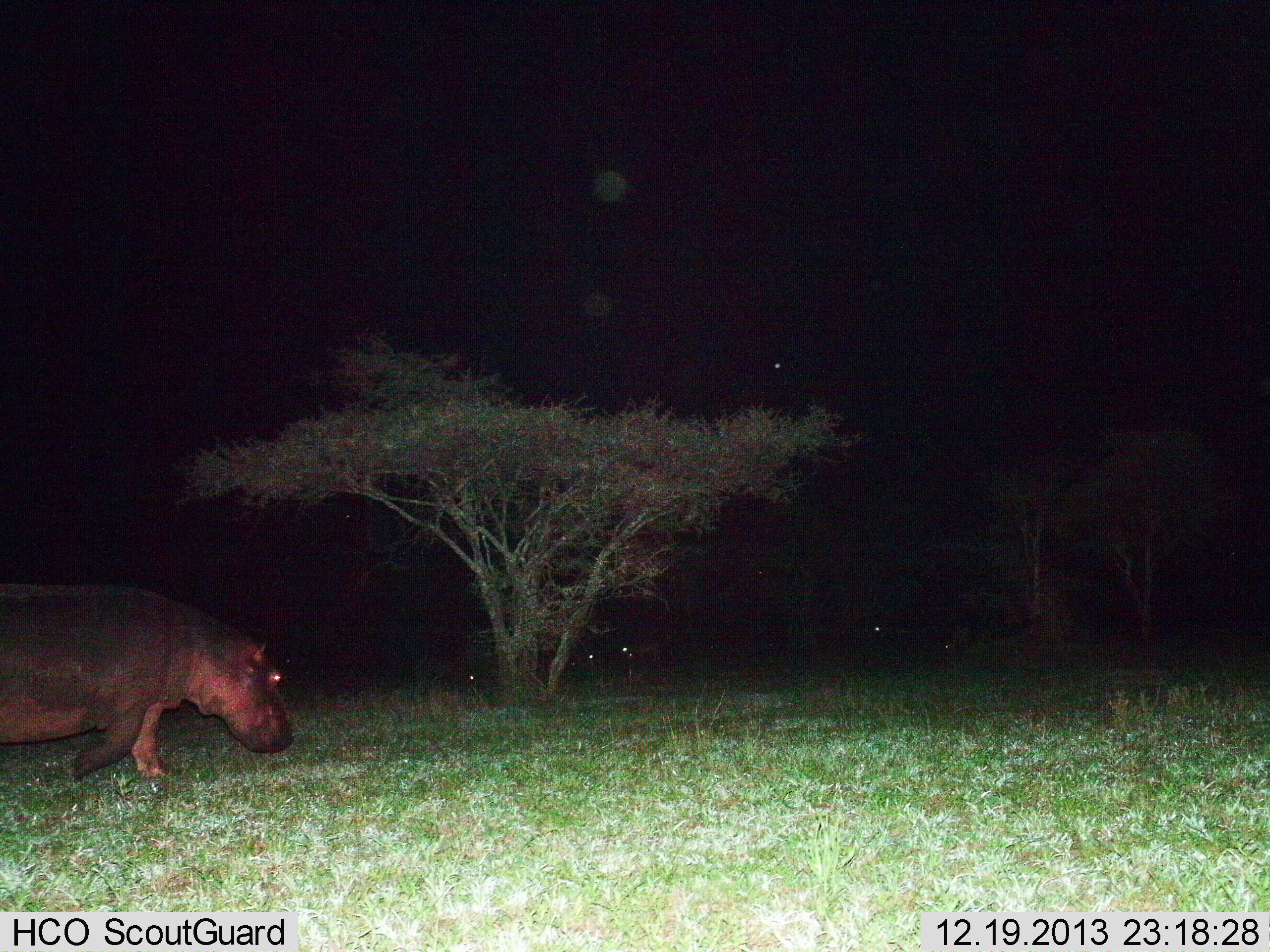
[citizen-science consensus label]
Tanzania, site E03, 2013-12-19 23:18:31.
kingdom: Animalia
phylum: Chordata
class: Mammalia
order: Artiodactyla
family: Hippopotamidae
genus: Hippopotamus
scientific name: Hippopotamus amphibius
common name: hippopotamus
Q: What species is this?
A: Hippopotamus (Hippopotamus amphibius).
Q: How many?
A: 1.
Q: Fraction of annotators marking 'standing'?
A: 0%.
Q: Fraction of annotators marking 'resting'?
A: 0%.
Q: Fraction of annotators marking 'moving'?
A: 100%.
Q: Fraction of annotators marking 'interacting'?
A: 0%.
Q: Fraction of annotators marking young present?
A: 0%.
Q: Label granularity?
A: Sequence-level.